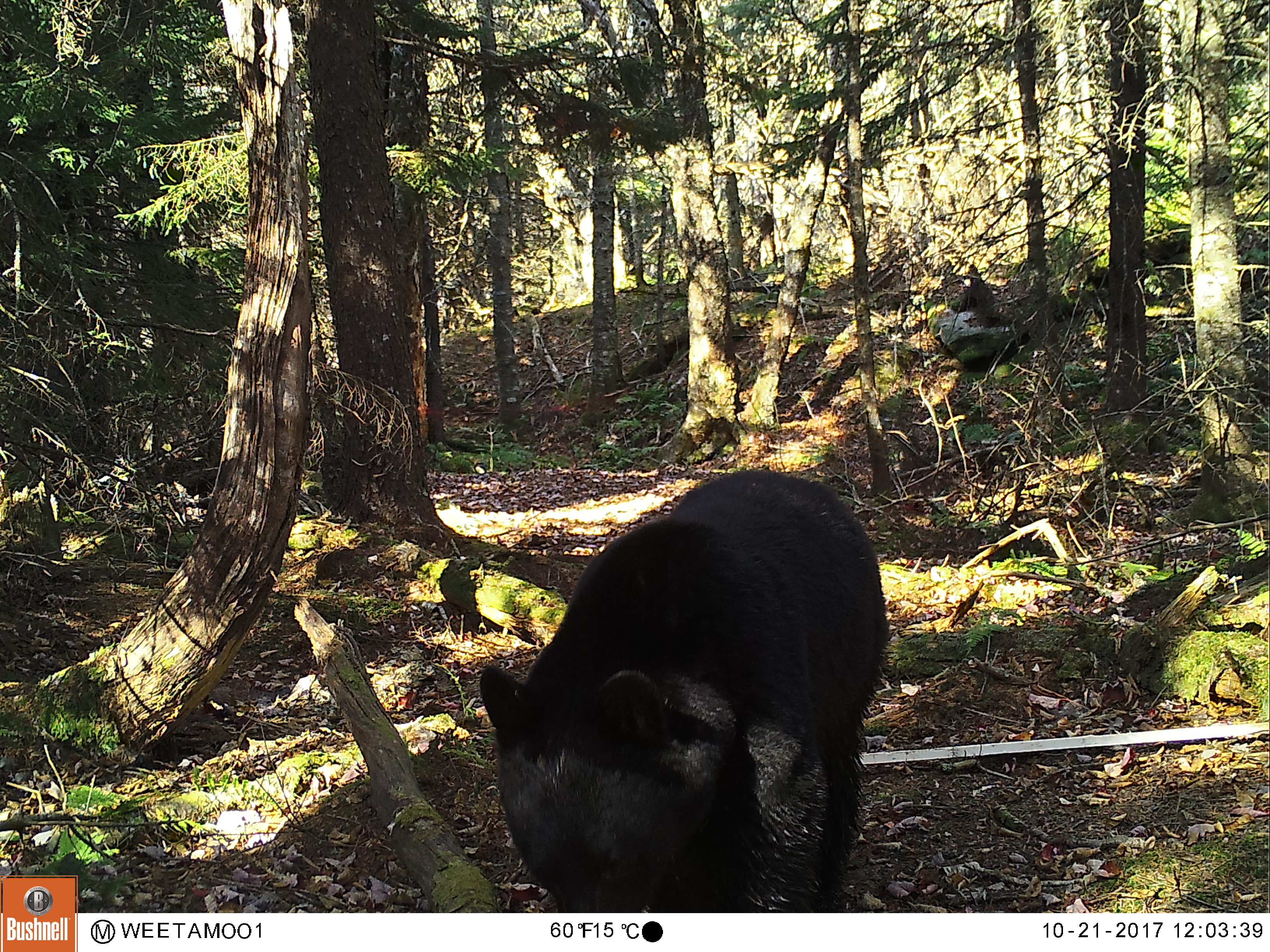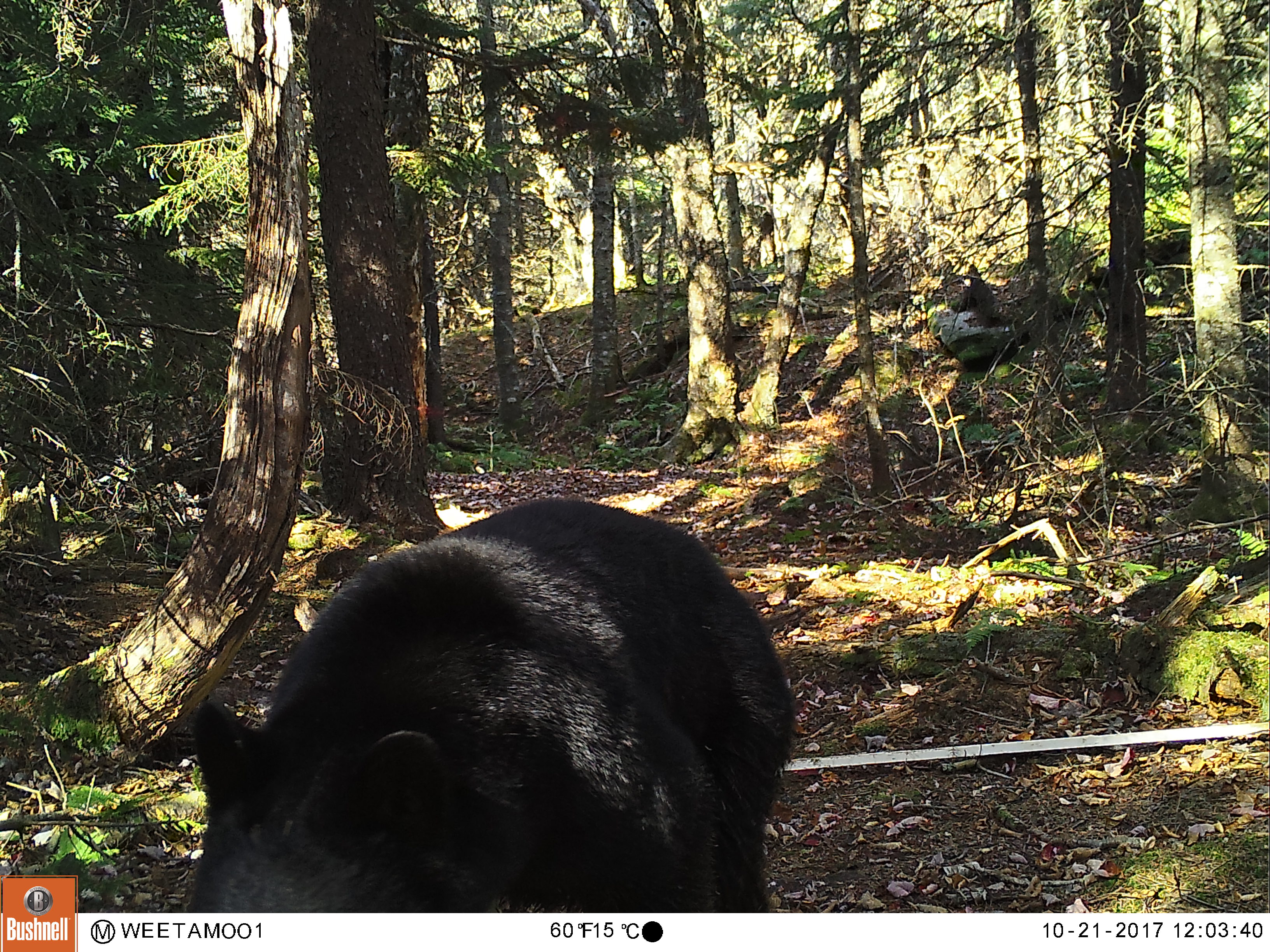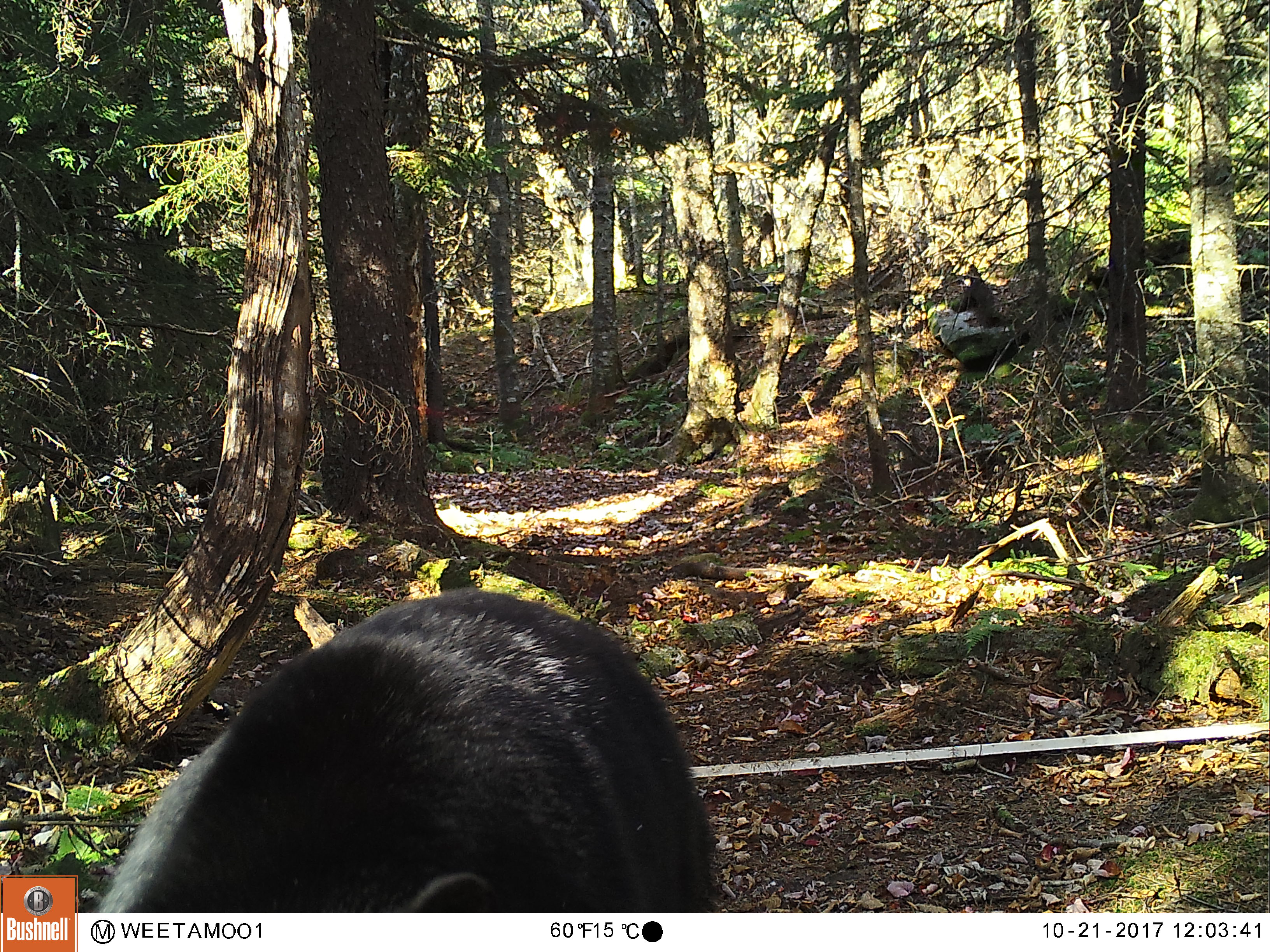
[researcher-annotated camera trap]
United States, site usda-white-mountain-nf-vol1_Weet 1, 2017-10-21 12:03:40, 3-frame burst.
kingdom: Animalia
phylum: Chordata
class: Mammalia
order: Carnivora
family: Ursidae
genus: Ursus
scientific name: Ursus americanus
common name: black bear